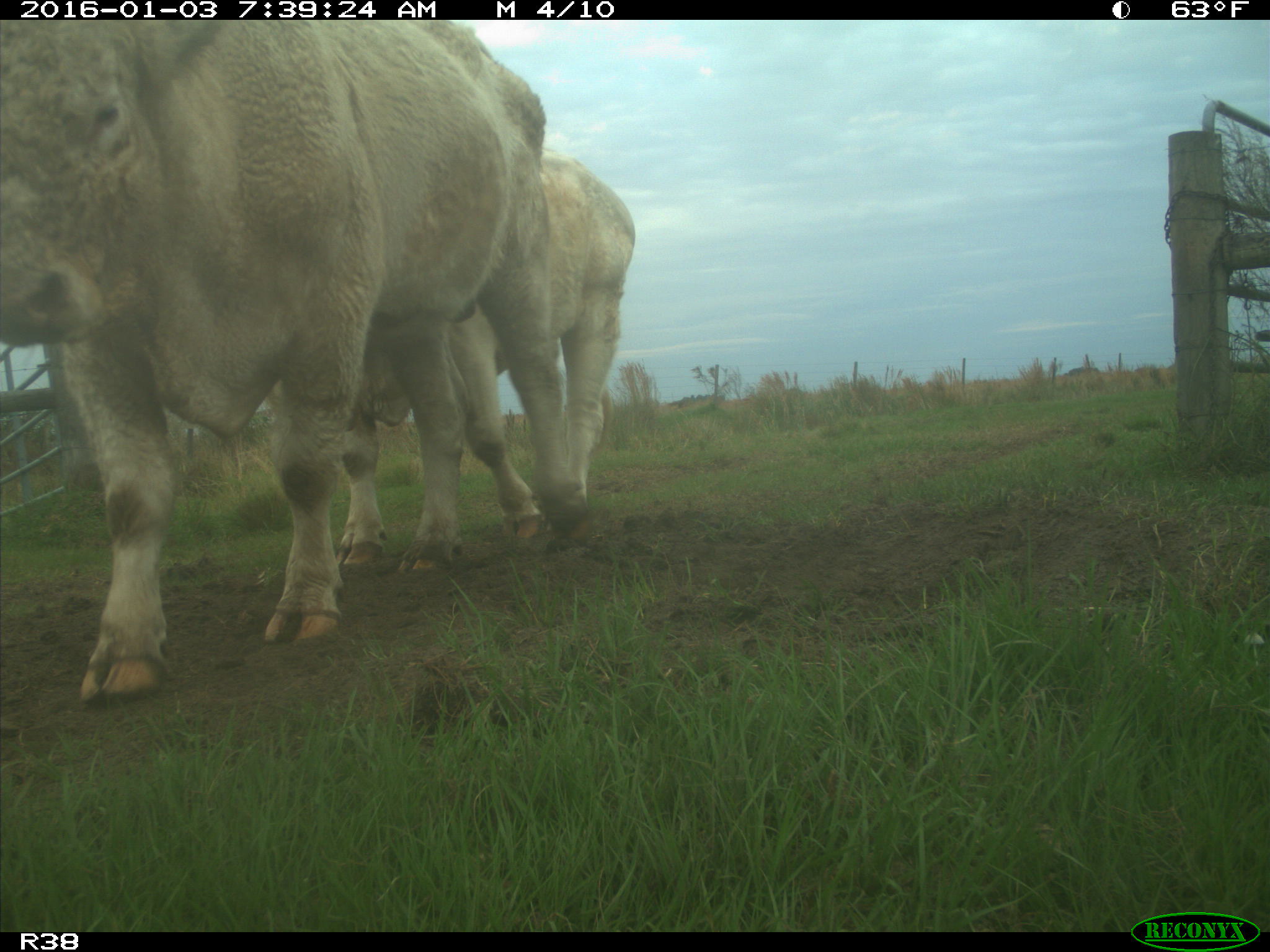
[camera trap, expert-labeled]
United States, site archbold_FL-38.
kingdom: Animalia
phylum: Chordata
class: Mammalia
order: Artiodactyla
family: Bovidae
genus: Bos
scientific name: Bos taurus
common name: domestic cow